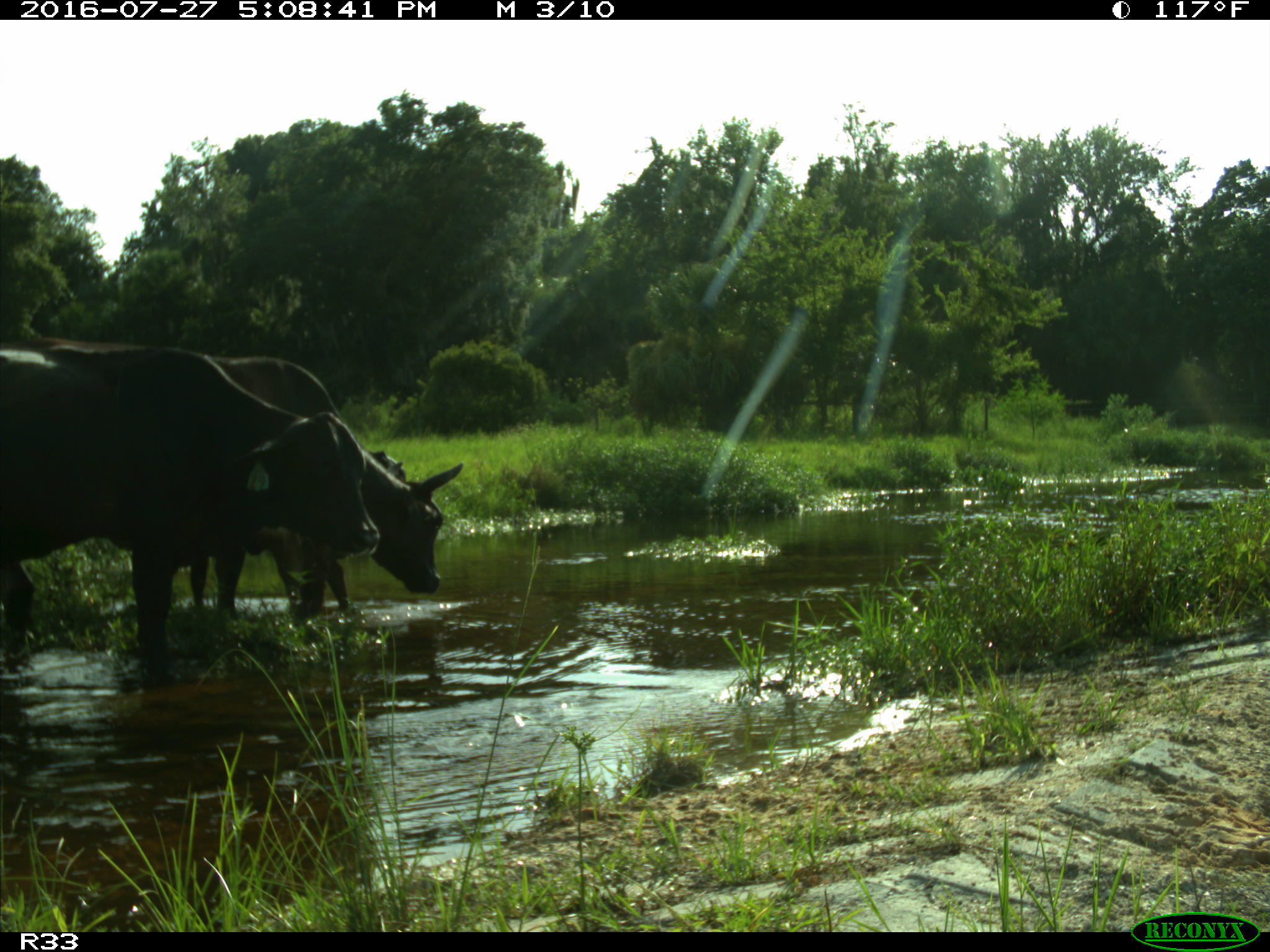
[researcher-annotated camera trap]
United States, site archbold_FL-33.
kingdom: Animalia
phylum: Chordata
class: Mammalia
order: Artiodactyla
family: Bovidae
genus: Bos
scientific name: Bos taurus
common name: domestic cow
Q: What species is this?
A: Bos taurus (domestic cow).